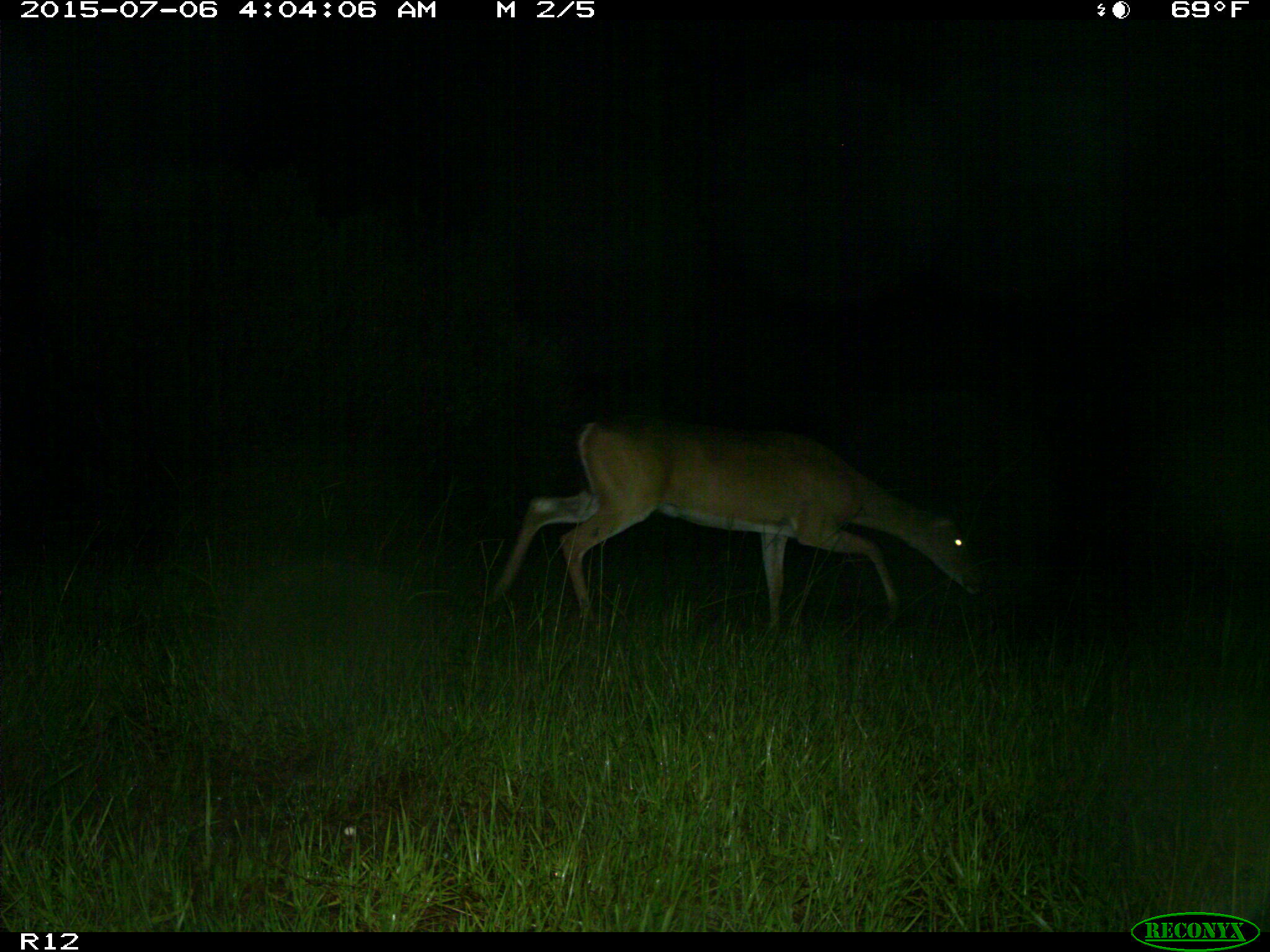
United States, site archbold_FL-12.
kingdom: Animalia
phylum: Chordata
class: Mammalia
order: Artiodactyla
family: Cervidae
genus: Odocoileus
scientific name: Odocoileus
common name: deer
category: unidentified deer